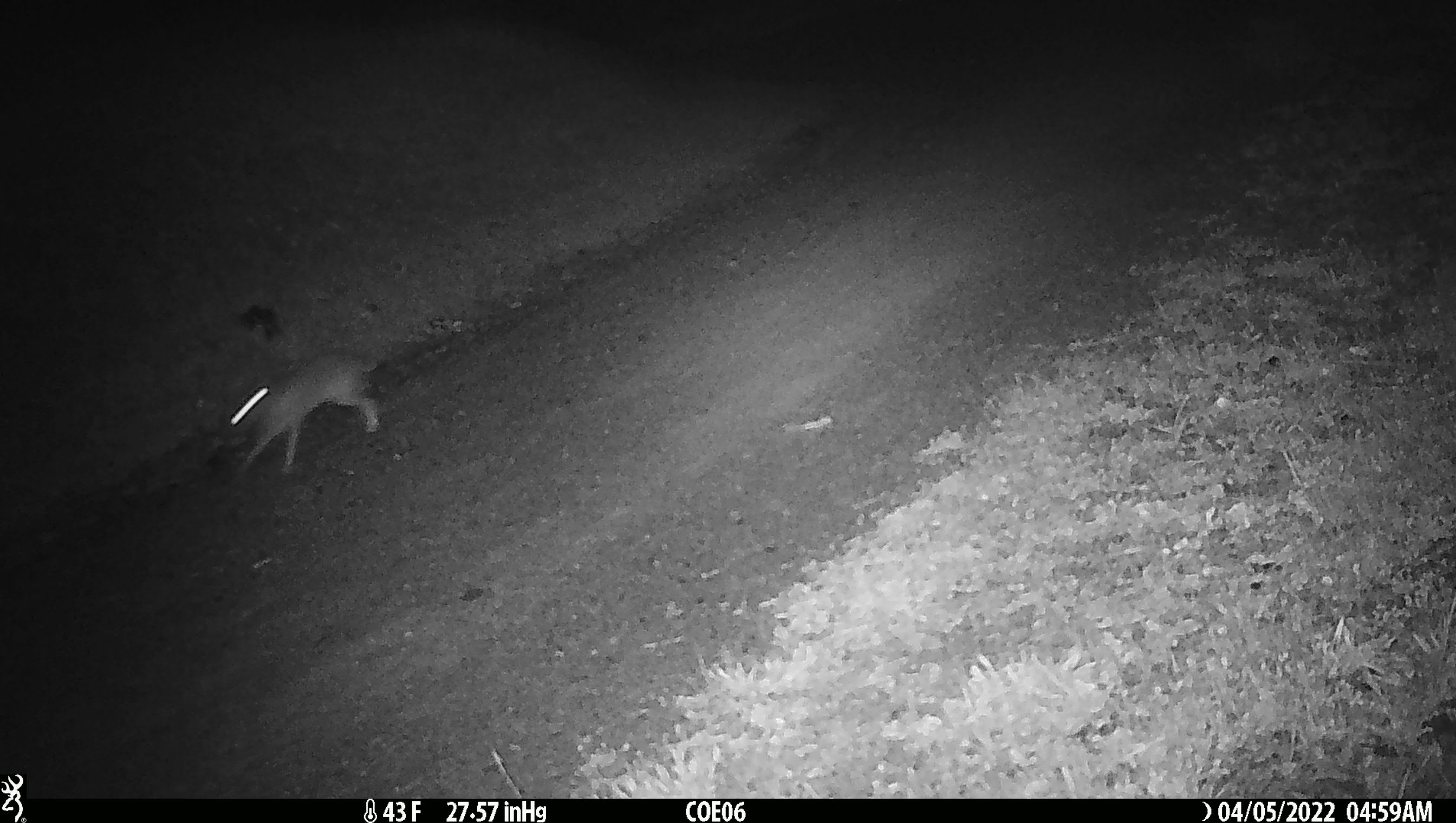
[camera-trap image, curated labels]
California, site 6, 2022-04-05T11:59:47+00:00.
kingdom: Animalia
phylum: Chordata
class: Mammalia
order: Lagomorpha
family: Leporidae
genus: Lepus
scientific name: Lepus californicus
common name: black-tailed jackrabbit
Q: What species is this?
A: Black-tailed jackrabbit (Lepus californicus).